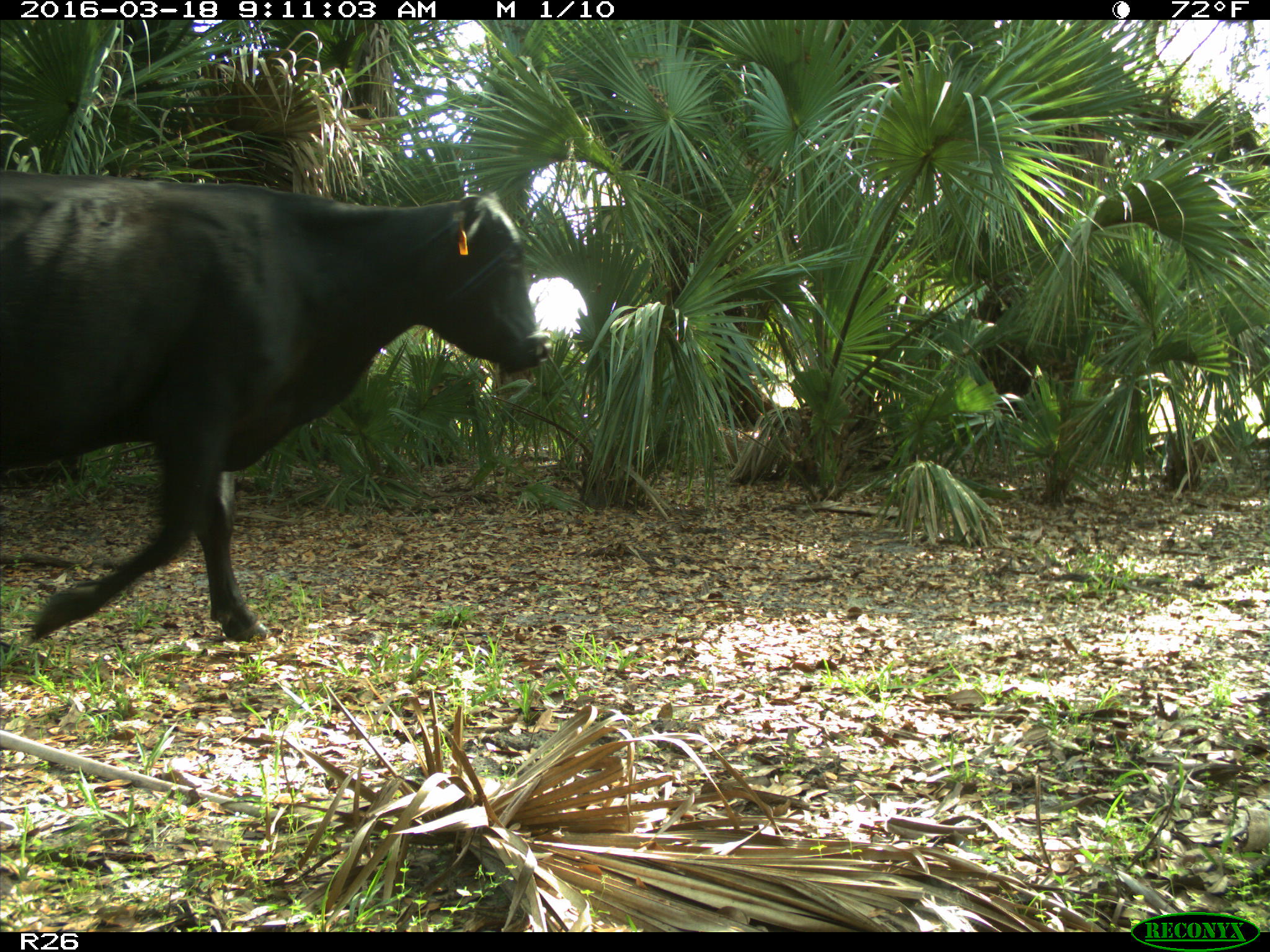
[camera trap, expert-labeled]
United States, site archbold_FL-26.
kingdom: Animalia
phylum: Chordata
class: Mammalia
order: Artiodactyla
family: Bovidae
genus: Bos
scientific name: Bos taurus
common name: domestic cow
Bos taurus (domestic cow).